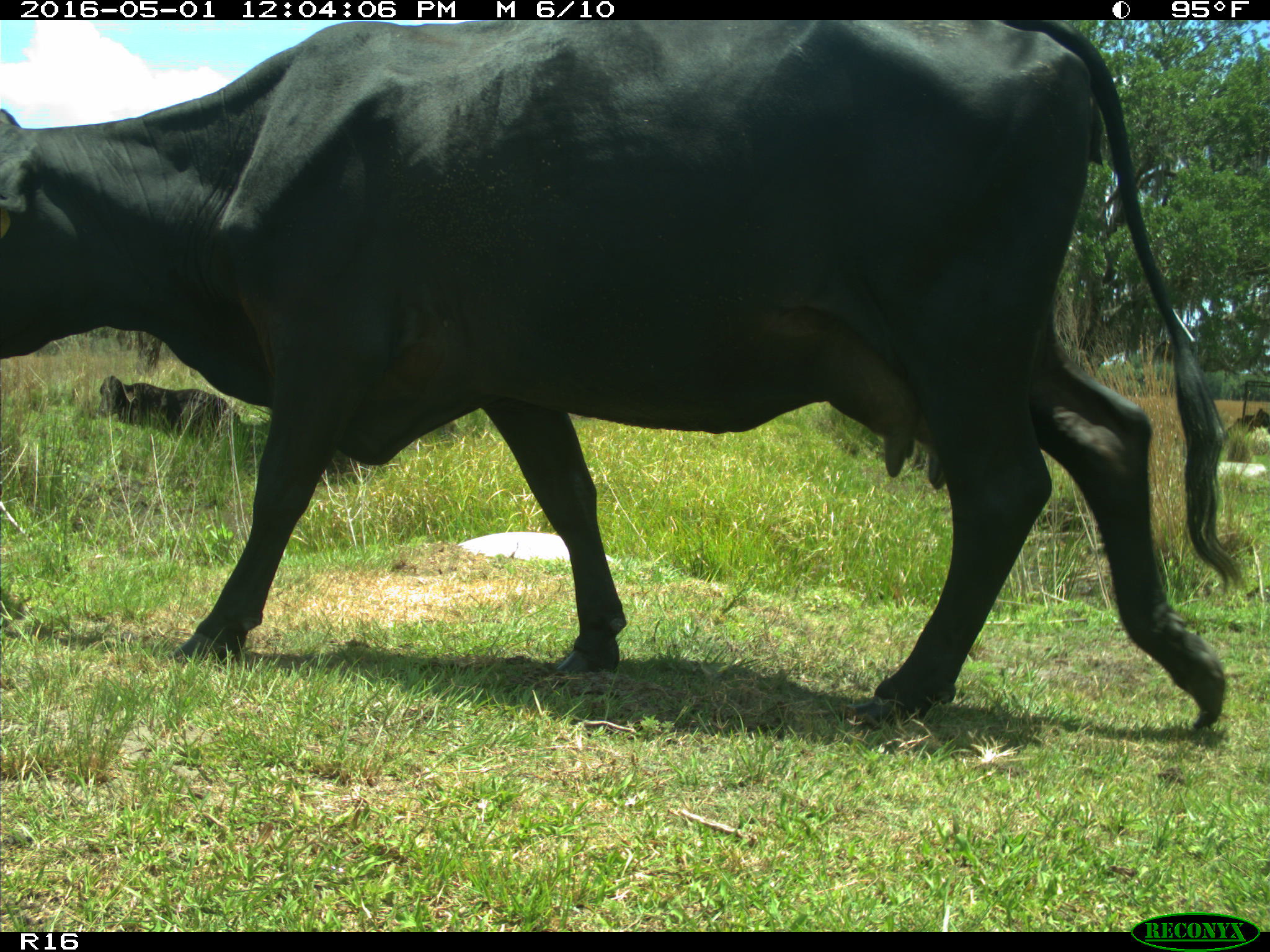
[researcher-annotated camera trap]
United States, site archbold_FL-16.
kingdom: Animalia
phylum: Chordata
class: Mammalia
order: Artiodactyla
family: Bovidae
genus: Bos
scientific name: Bos taurus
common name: domestic cow